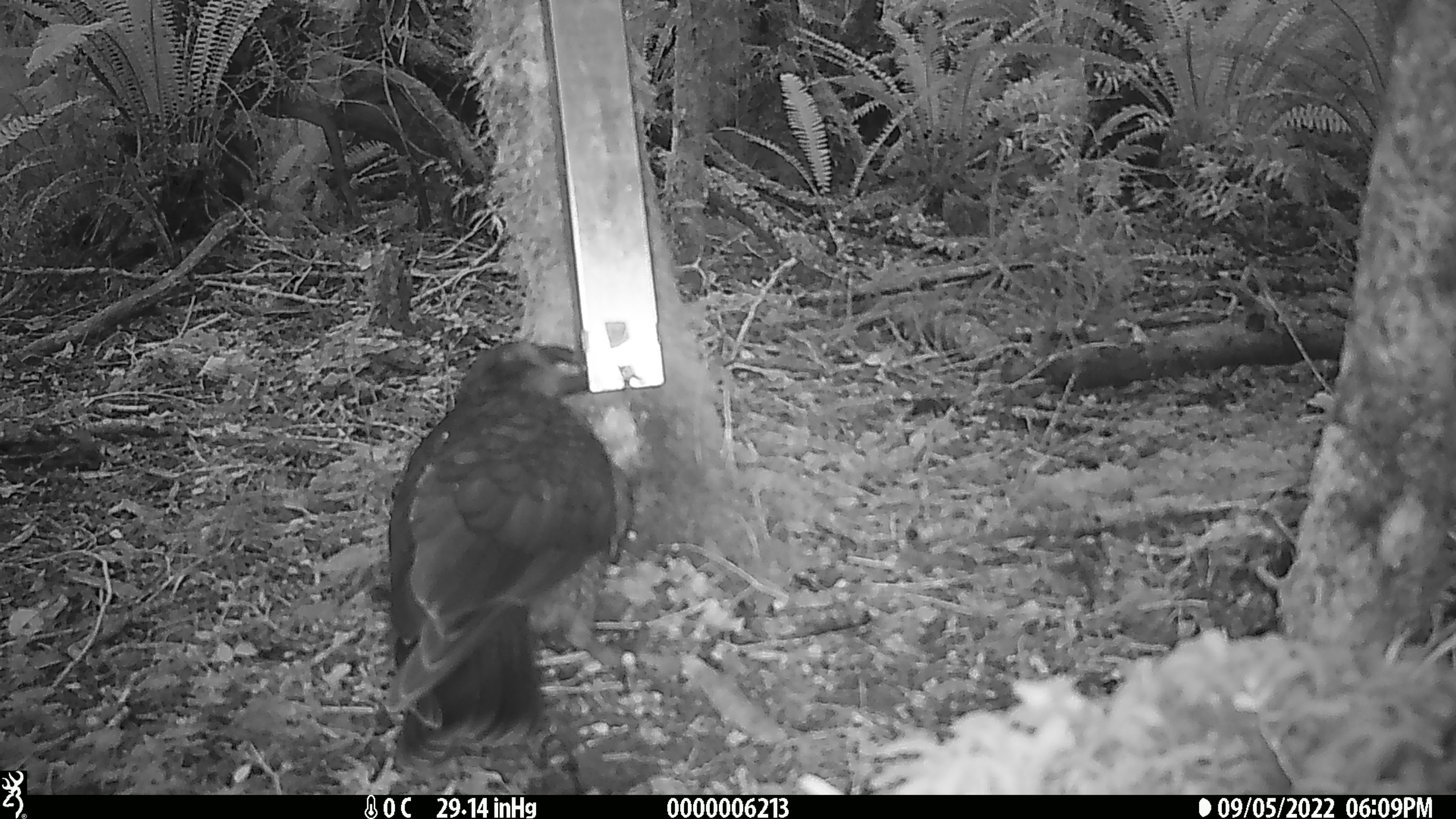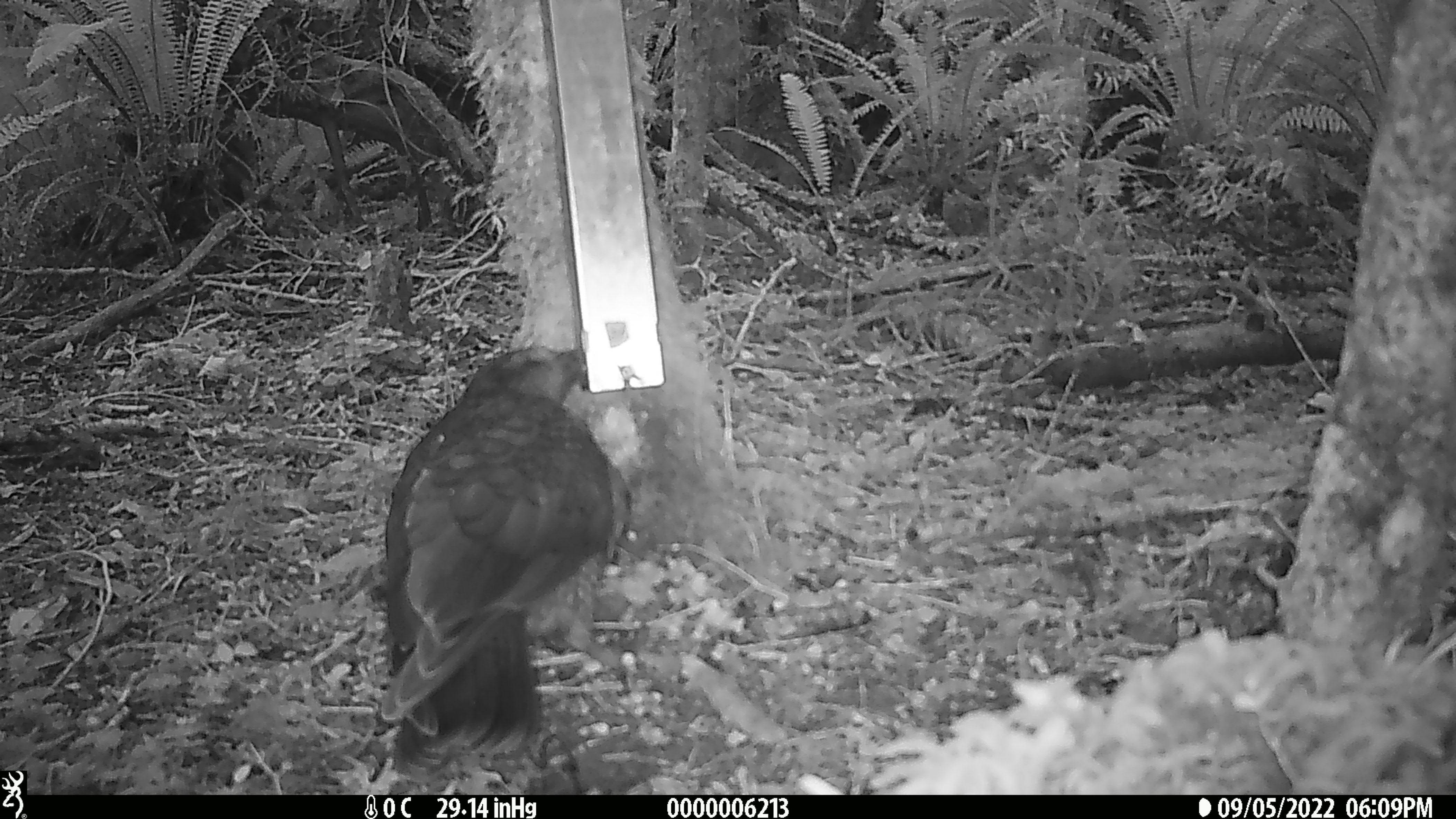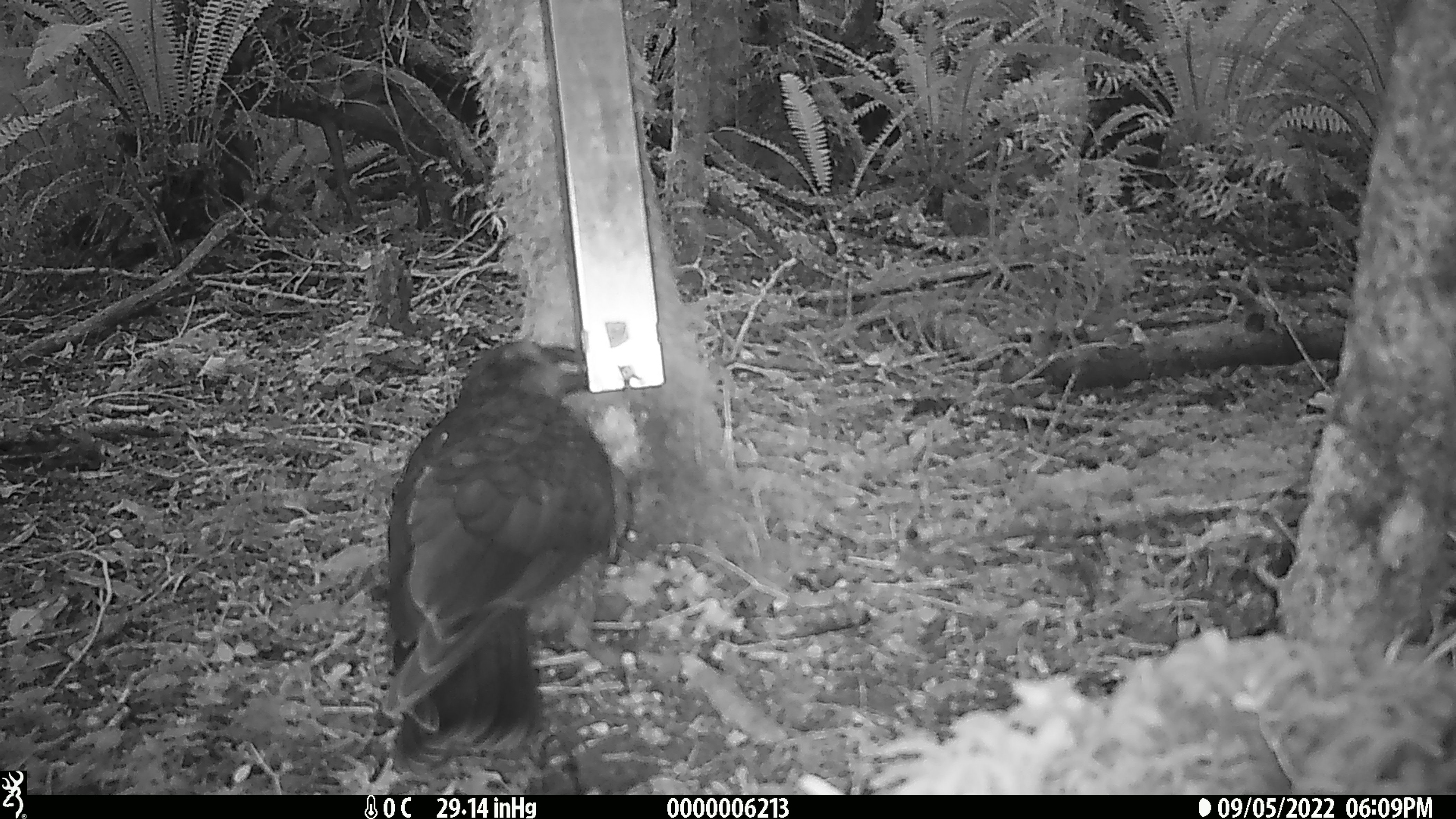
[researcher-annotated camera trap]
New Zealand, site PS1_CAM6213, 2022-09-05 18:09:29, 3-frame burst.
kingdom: Animalia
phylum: Chordata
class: Aves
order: Psittaciformes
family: Strigopidae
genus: Nestor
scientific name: Nestor notabilis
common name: kea